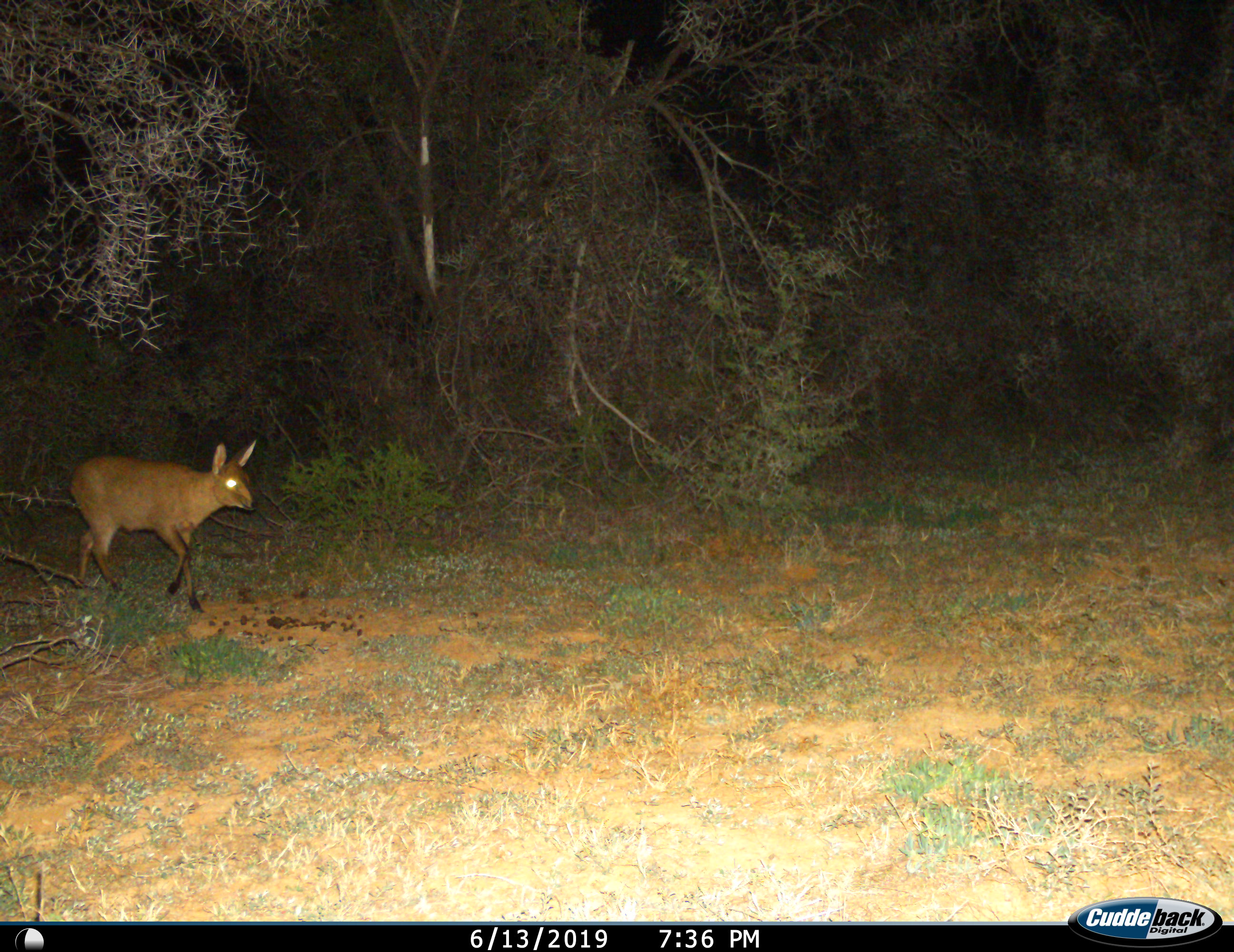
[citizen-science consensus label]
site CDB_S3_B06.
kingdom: Animalia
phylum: Chordata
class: Mammalia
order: Artiodactyla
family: Bovidae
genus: Sylvicapra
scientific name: Sylvicapra grimmia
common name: common duiker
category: duikercommongrey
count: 1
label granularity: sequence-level